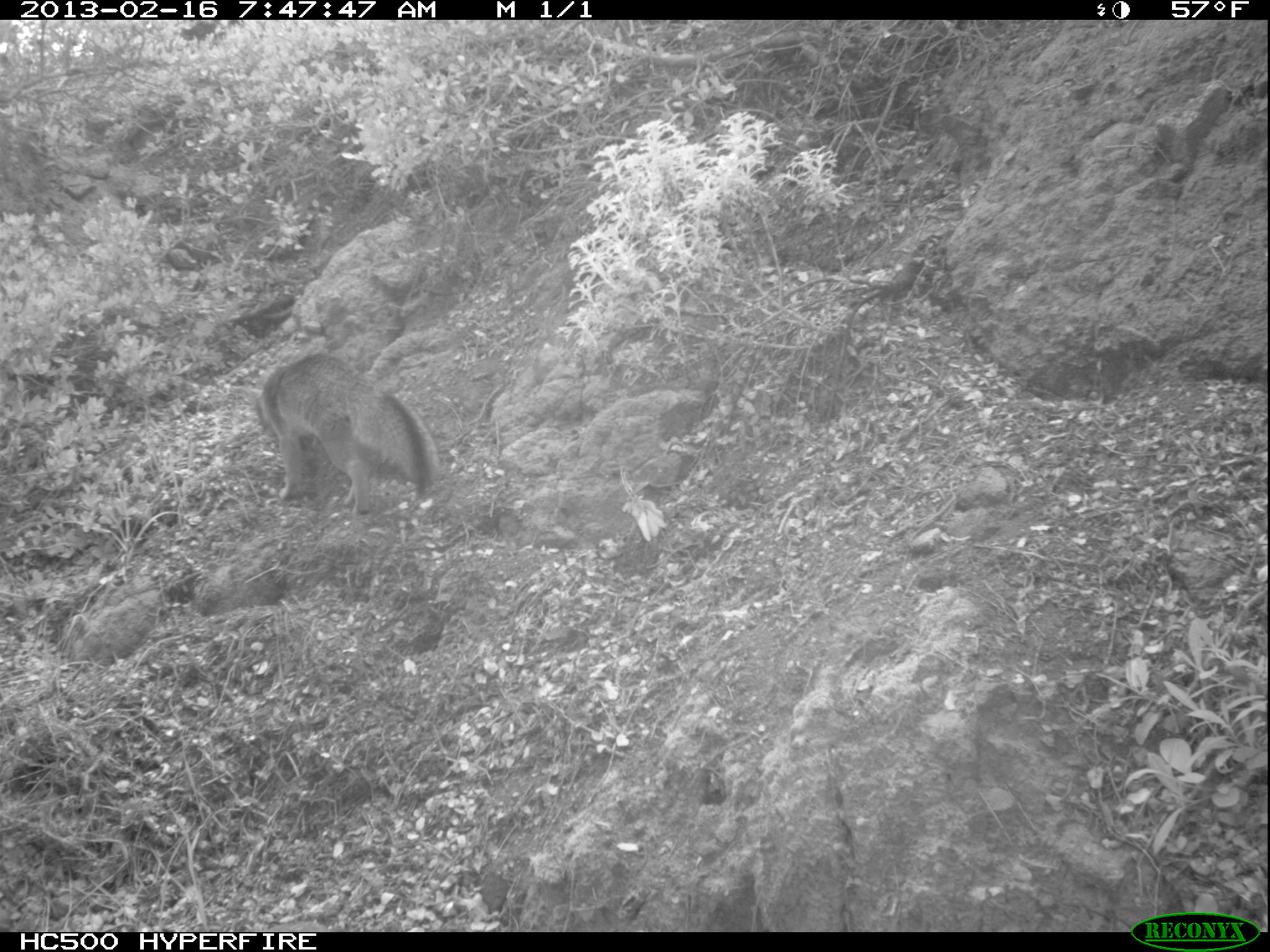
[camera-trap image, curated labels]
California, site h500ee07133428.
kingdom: Animalia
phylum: Chordata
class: Mammalia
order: Carnivora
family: Canidae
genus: Urocyon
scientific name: Urocyon littoralis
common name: island fox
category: fox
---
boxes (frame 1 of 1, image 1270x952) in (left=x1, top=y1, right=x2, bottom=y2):
fox: (left=241, top=353, right=440, bottom=515)